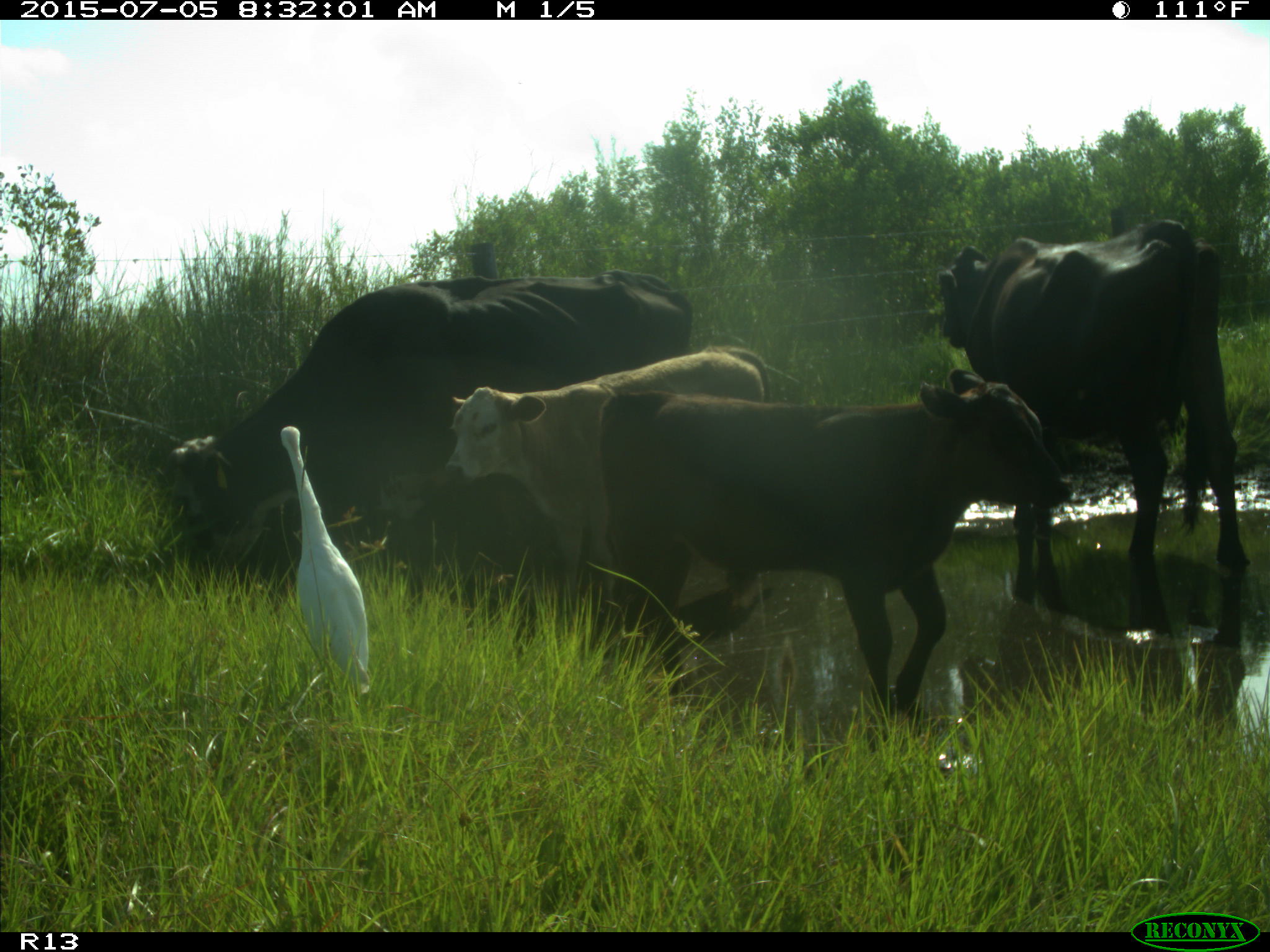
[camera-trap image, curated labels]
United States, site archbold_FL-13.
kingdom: Animalia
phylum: Chordata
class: Mammalia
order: Artiodactyla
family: Bovidae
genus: Bos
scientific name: Bos taurus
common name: domestic cow